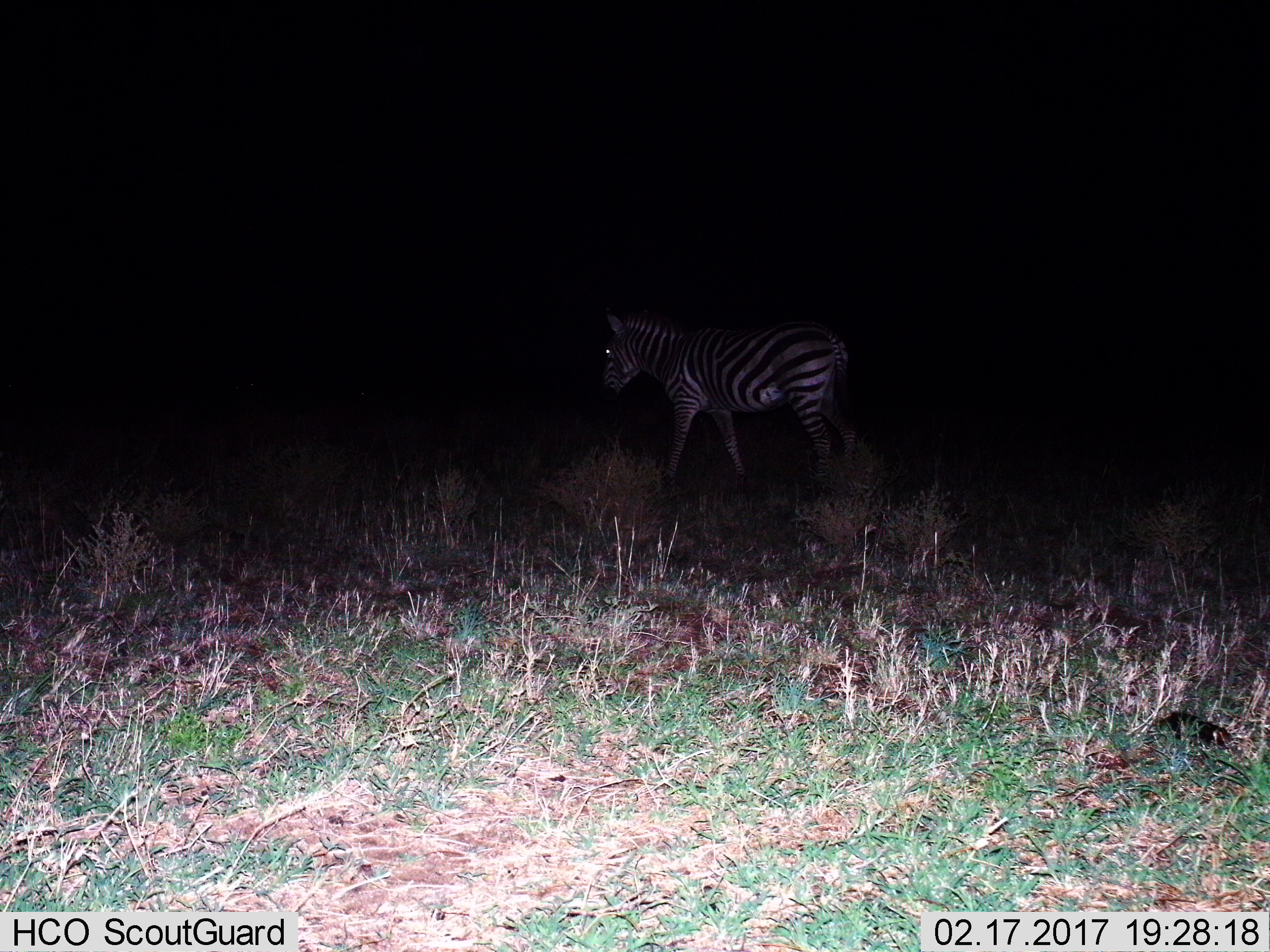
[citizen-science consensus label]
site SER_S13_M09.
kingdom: Animalia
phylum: Chordata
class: Mammalia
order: Perissodactyla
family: Equidae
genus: Equus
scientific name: Equus quagga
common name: plains zebra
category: zebraplains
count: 1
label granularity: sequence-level